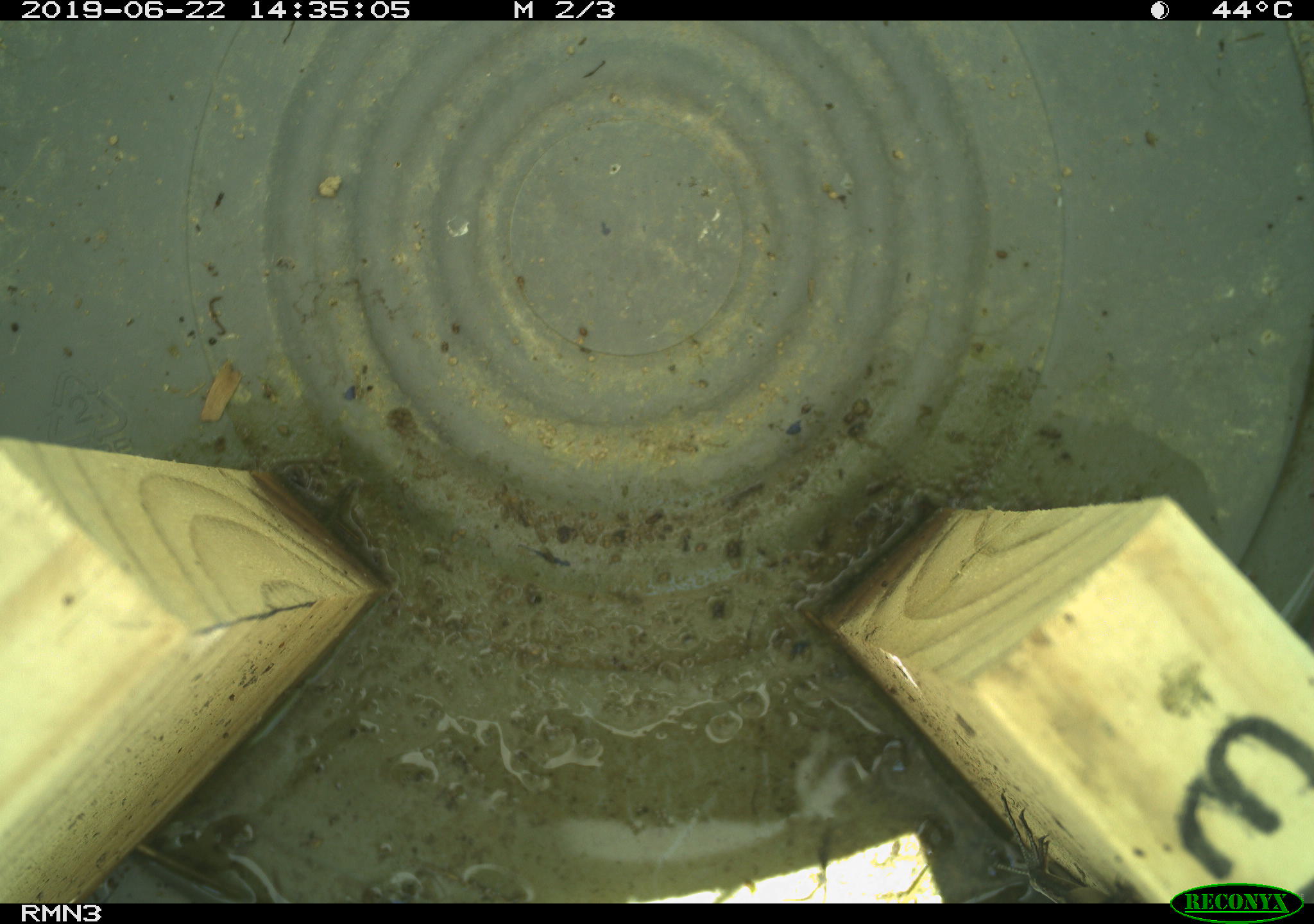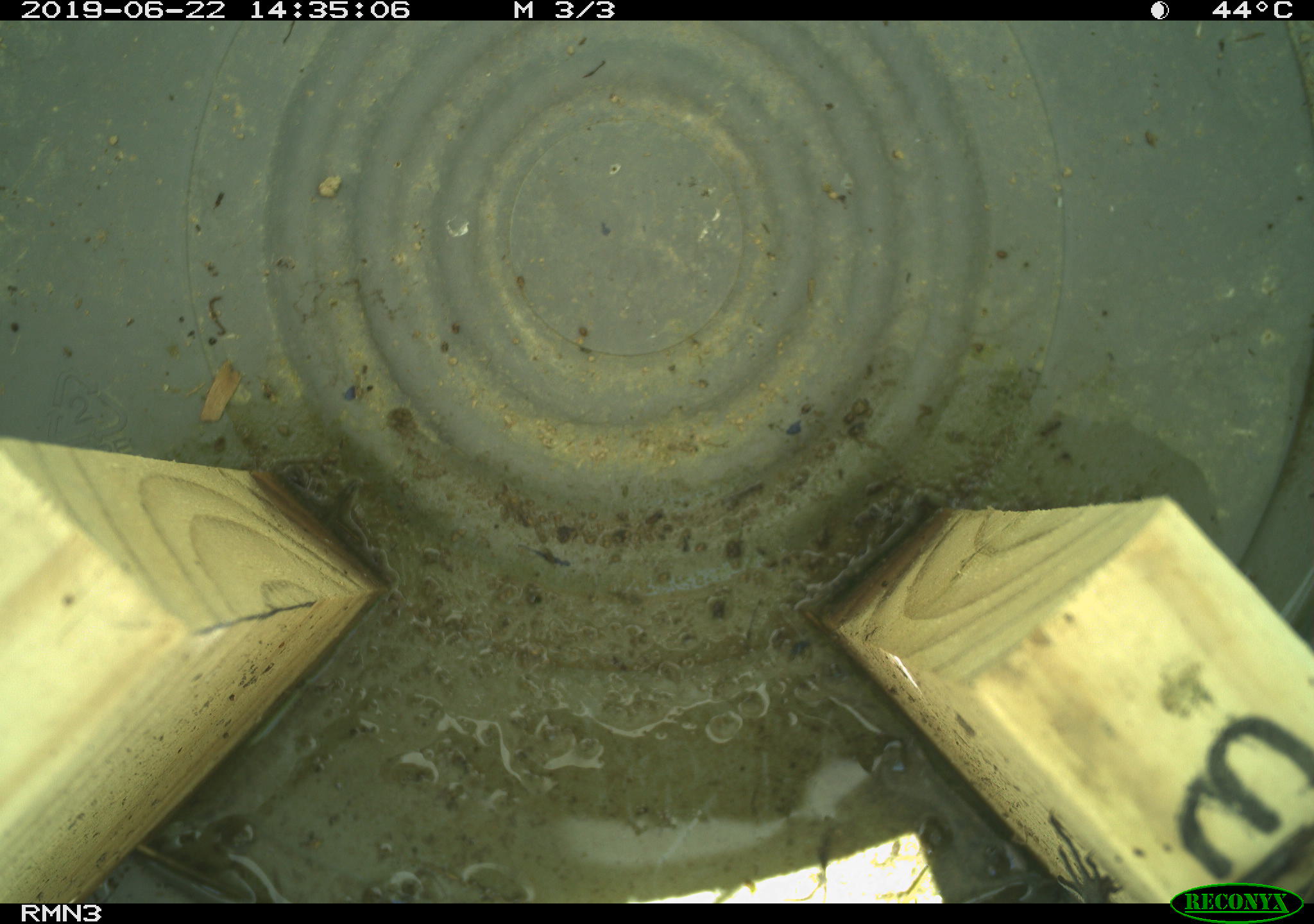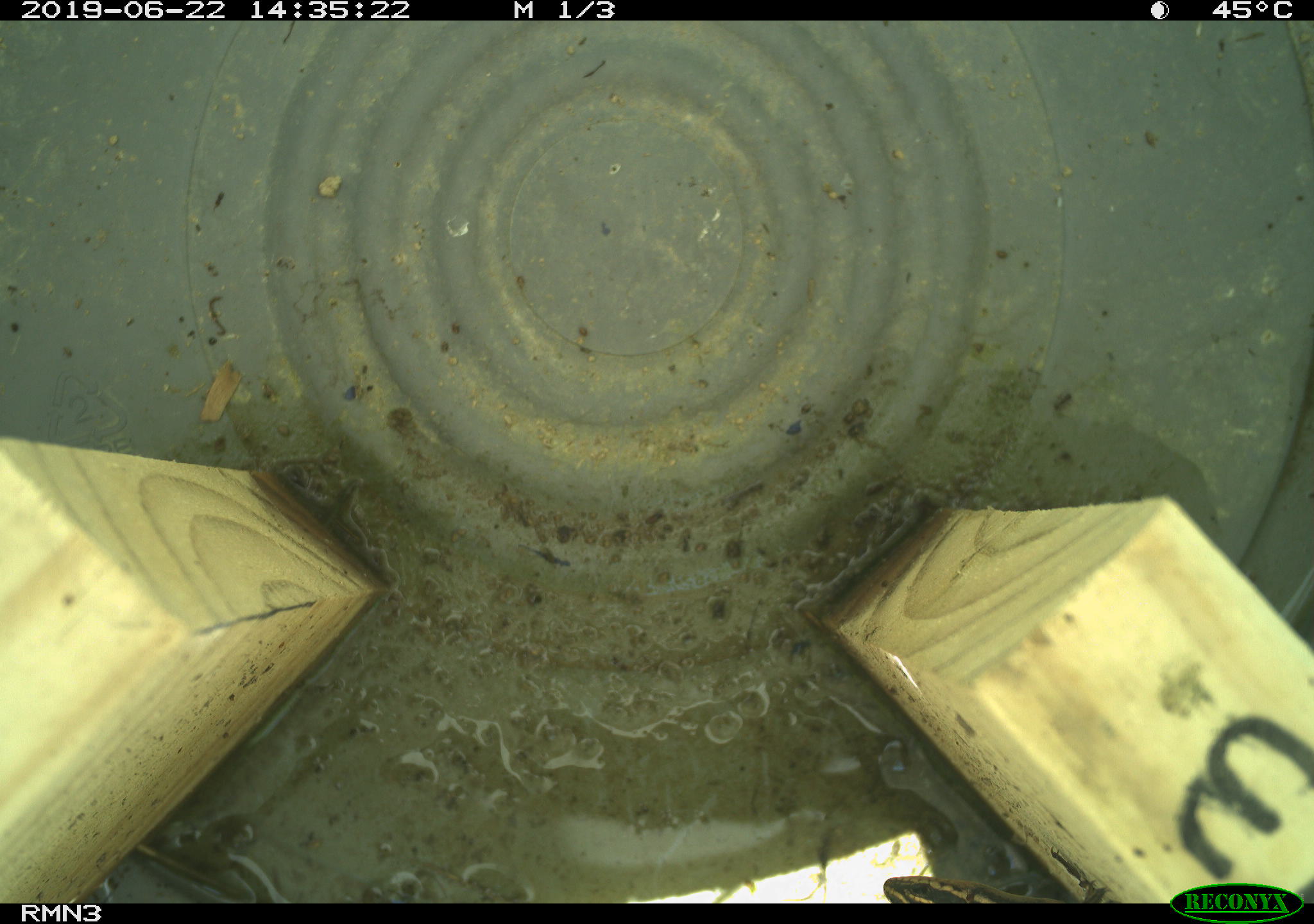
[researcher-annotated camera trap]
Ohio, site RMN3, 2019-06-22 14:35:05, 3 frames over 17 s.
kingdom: Animalia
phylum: Chordata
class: Reptilia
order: Squamata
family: Scincidae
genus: Plestiodon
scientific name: Plestiodon fasciatus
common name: common five-lined skink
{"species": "common five-lined skink (Plestiodon fasciatus)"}